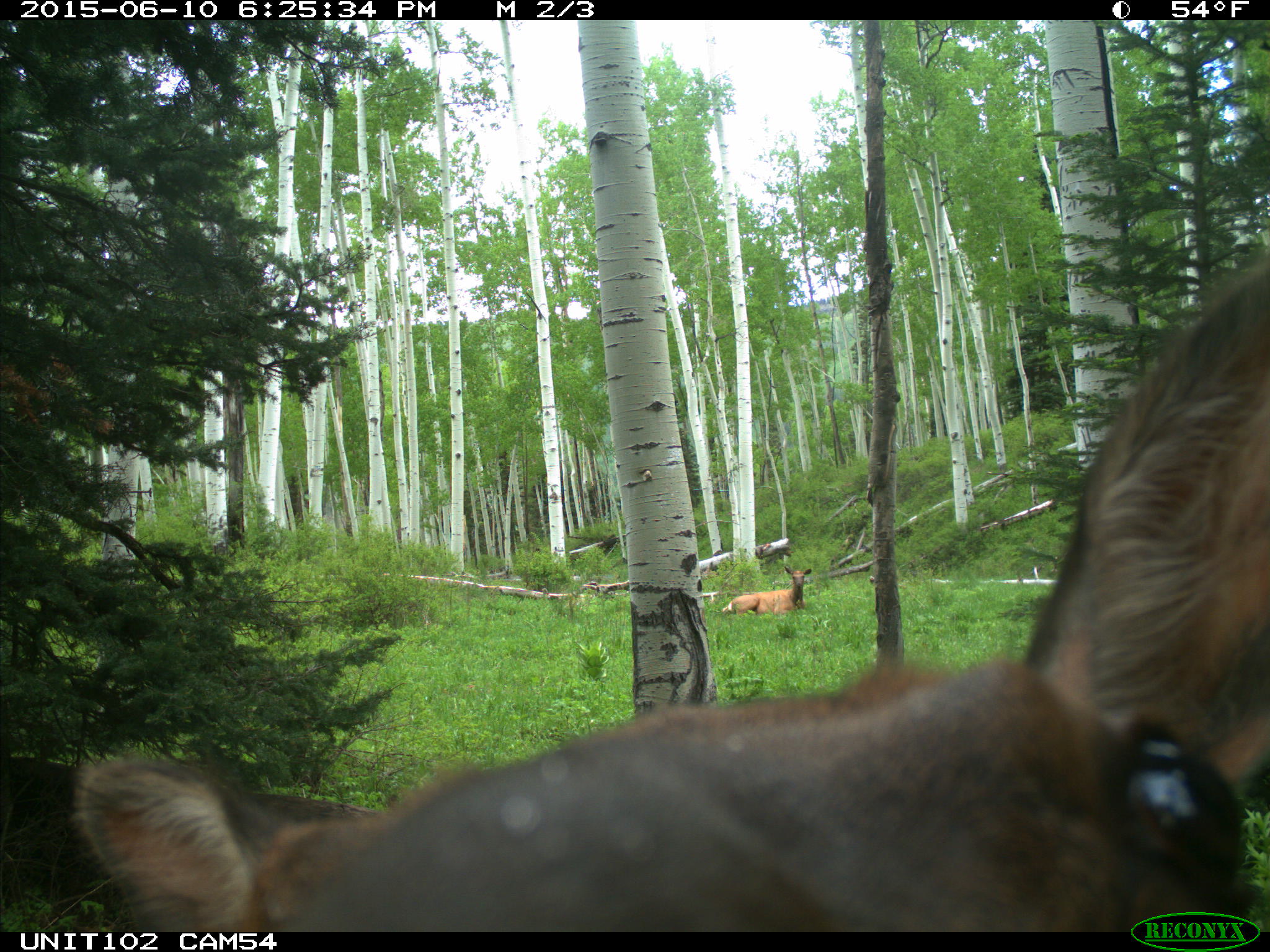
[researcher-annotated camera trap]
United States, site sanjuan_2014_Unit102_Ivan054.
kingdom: Animalia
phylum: Chordata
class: Mammalia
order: Artiodactyla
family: Cervidae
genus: Cervus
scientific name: Cervus elaphus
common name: red deer